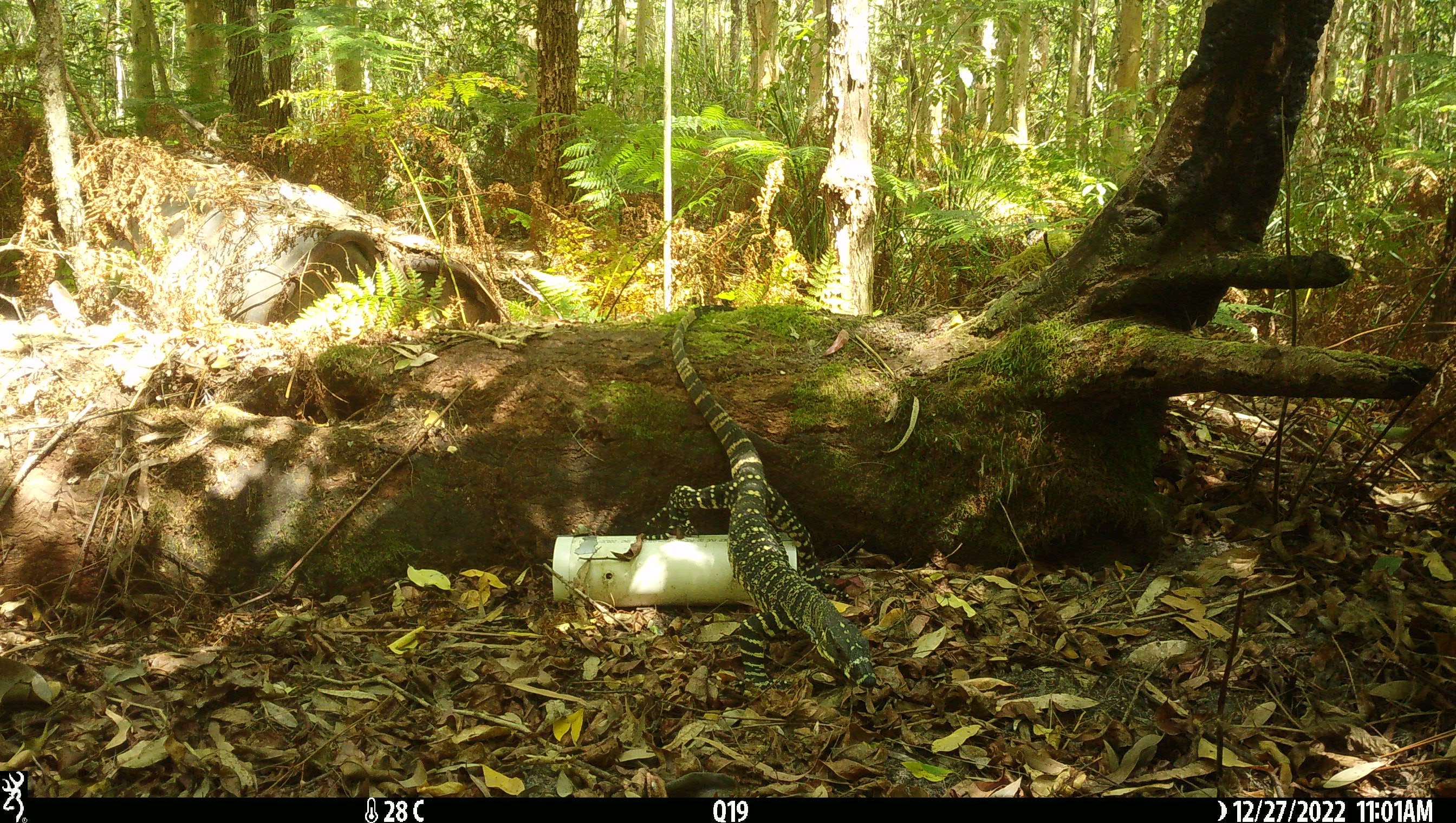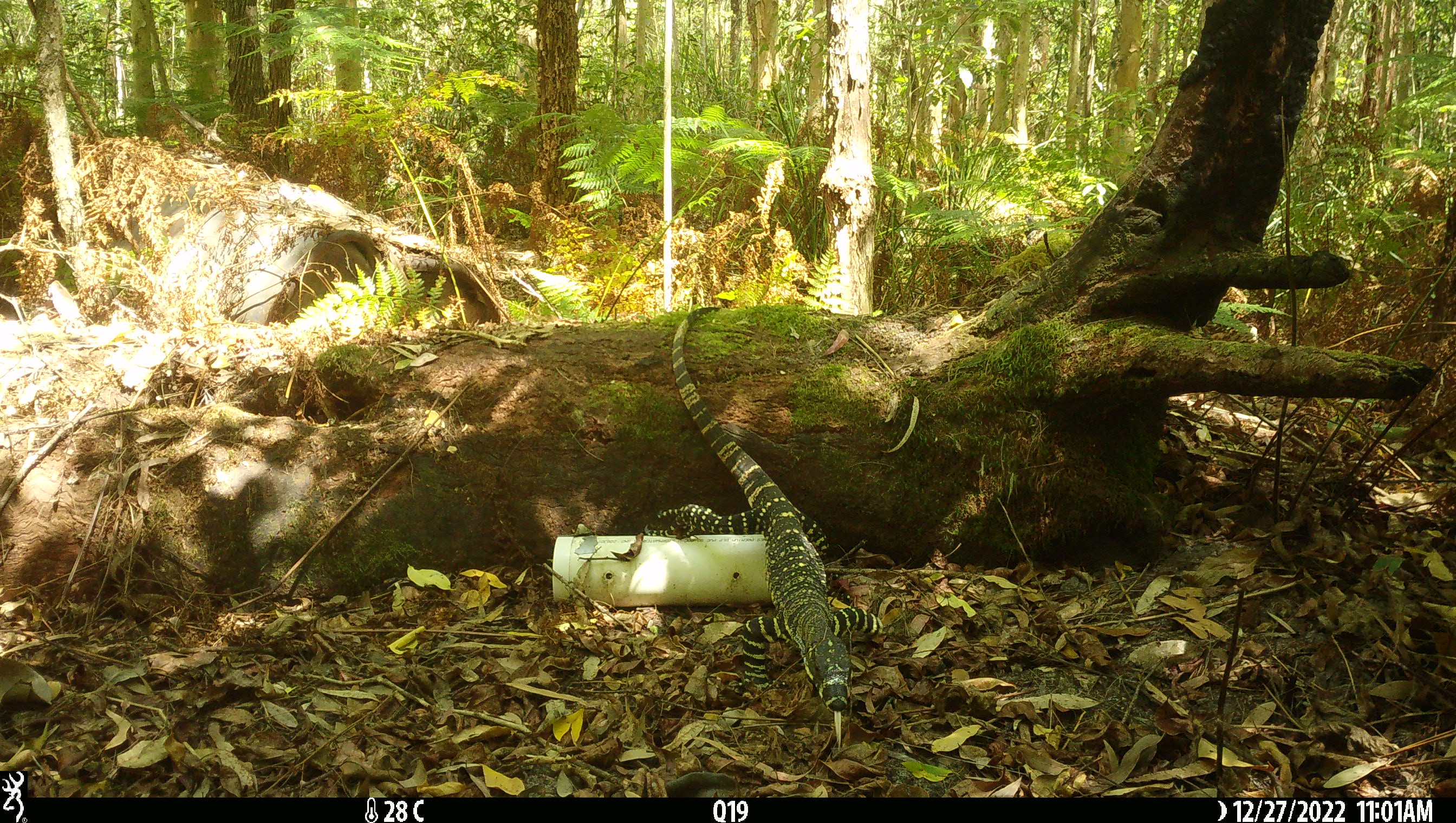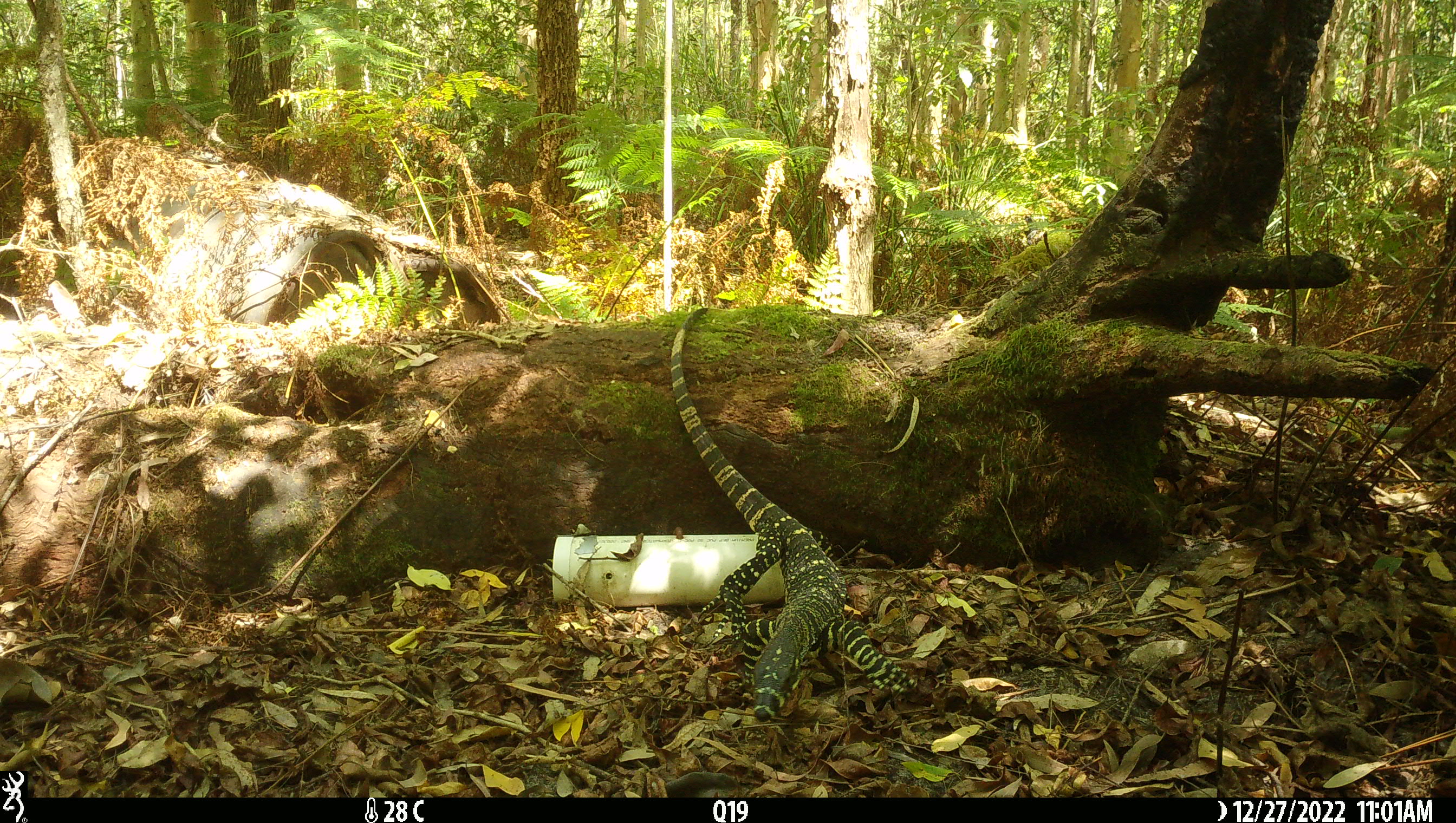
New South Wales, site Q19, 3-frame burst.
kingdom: Animalia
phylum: Chordata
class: Reptilia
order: Squamata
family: Varanidae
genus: Varanus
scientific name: Varanus varius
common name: lace monitor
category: goanna